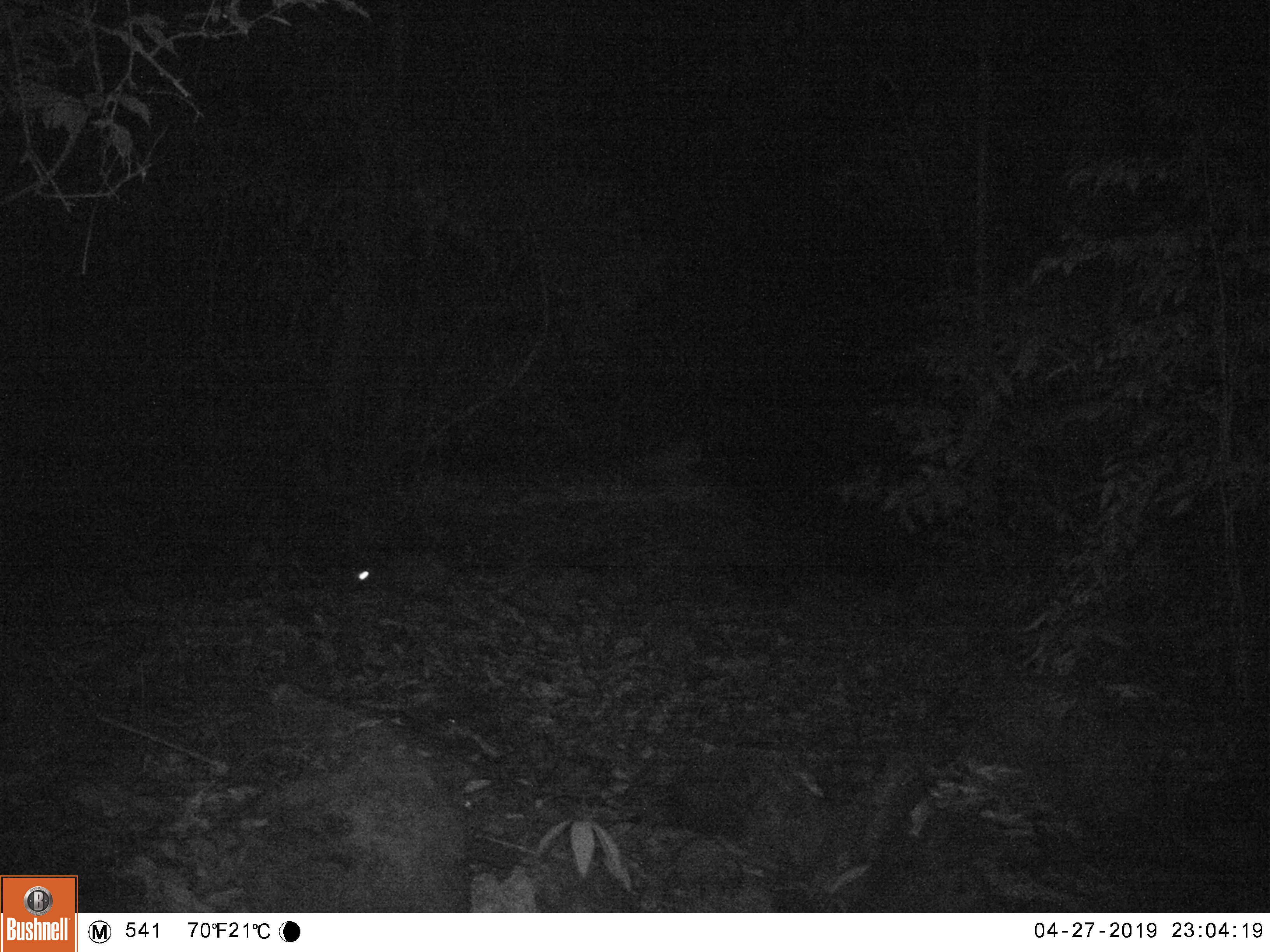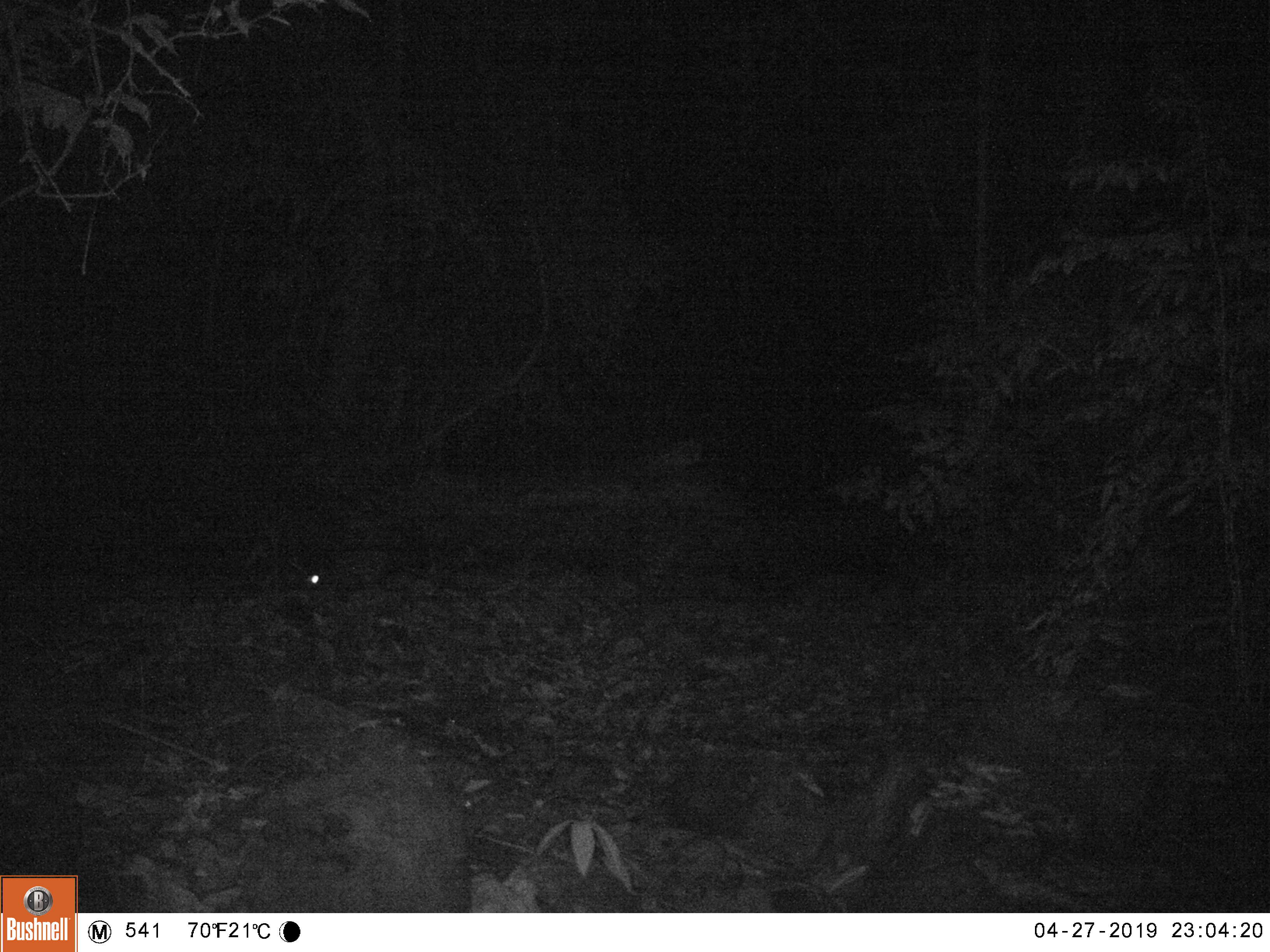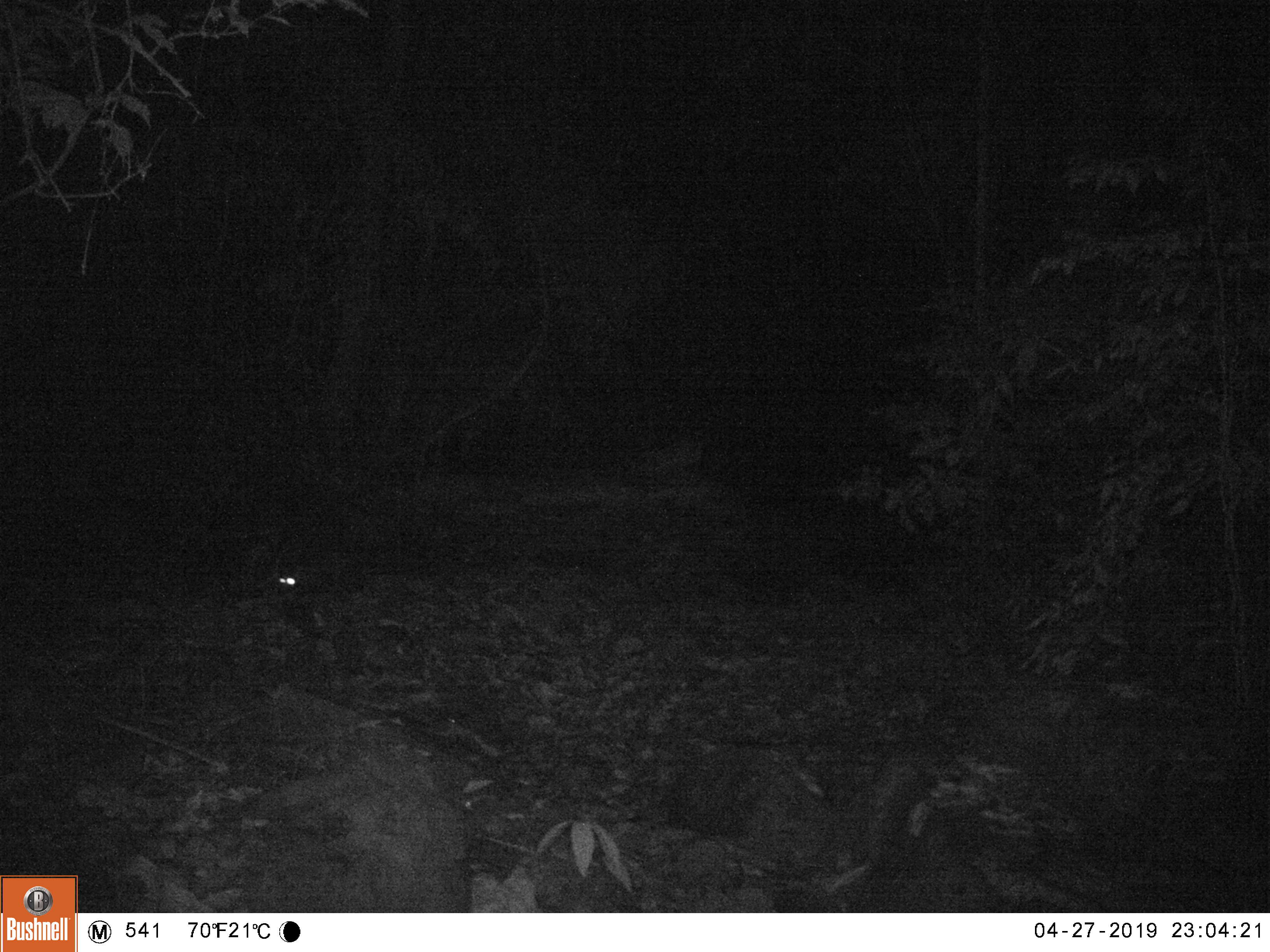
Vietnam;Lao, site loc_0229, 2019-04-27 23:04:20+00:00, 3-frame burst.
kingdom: Animalia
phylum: Chordata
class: Mammalia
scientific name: Mammalia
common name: mammal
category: unidentified small mammal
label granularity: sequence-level